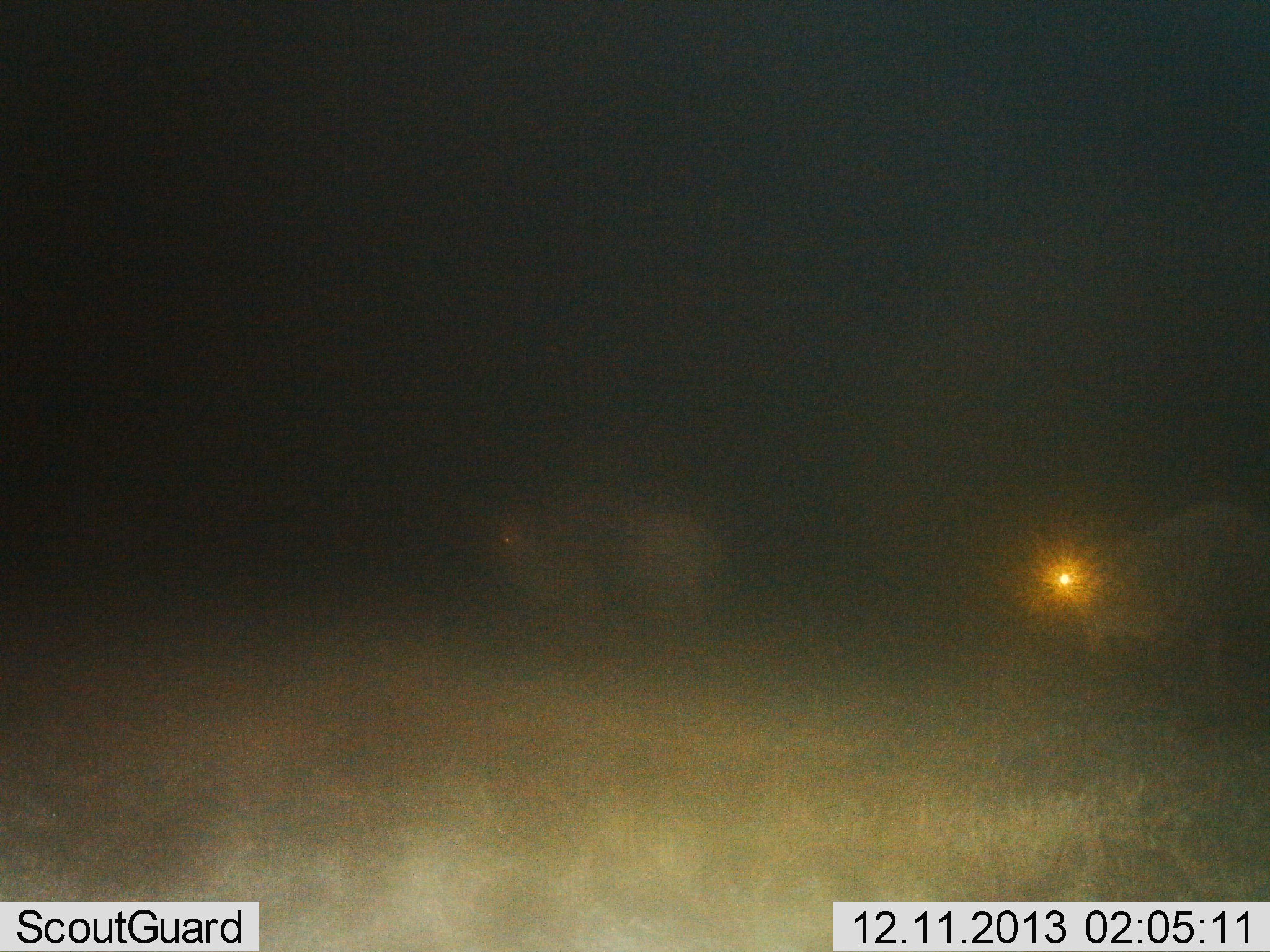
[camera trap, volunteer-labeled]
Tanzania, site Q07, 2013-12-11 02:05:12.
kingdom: Animalia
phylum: Chordata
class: Mammalia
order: Artiodactyla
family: Bovidae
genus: Connochaetes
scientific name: Connochaetes taurinus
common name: blue wildebeest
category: wildebeest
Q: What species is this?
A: Wildebeest (blue wildebeest) (Connochaetes taurinus).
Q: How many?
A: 2.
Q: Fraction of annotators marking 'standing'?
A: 50%.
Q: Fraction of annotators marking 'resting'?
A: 0%.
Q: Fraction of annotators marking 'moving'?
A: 50%.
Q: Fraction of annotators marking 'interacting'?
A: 0%.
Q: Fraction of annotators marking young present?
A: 0%.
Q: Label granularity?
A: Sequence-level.